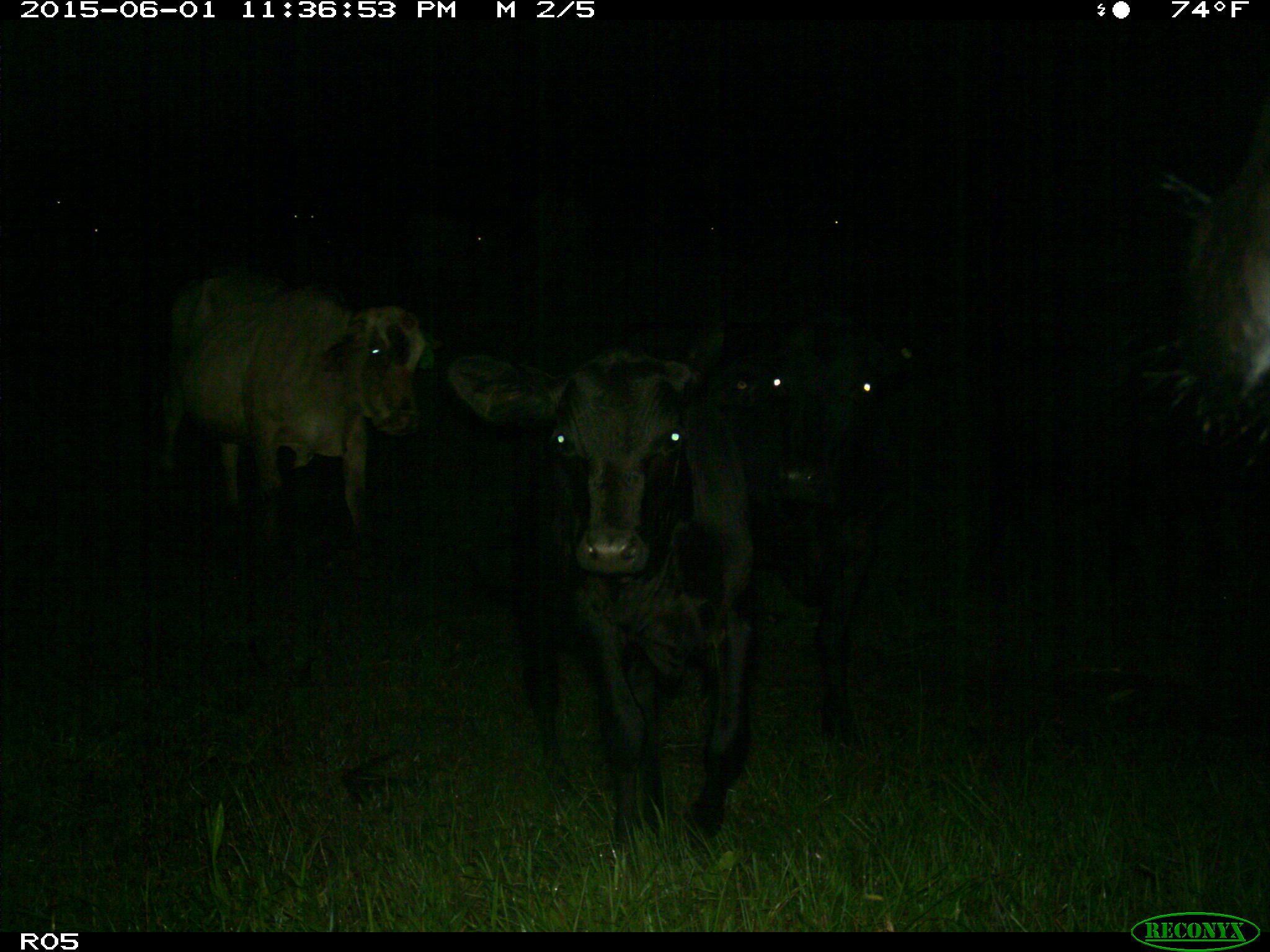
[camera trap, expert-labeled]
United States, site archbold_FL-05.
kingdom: Animalia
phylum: Chordata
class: Mammalia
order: Artiodactyla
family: Bovidae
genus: Bos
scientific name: Bos taurus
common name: domestic cow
Bos taurus (domestic cow).